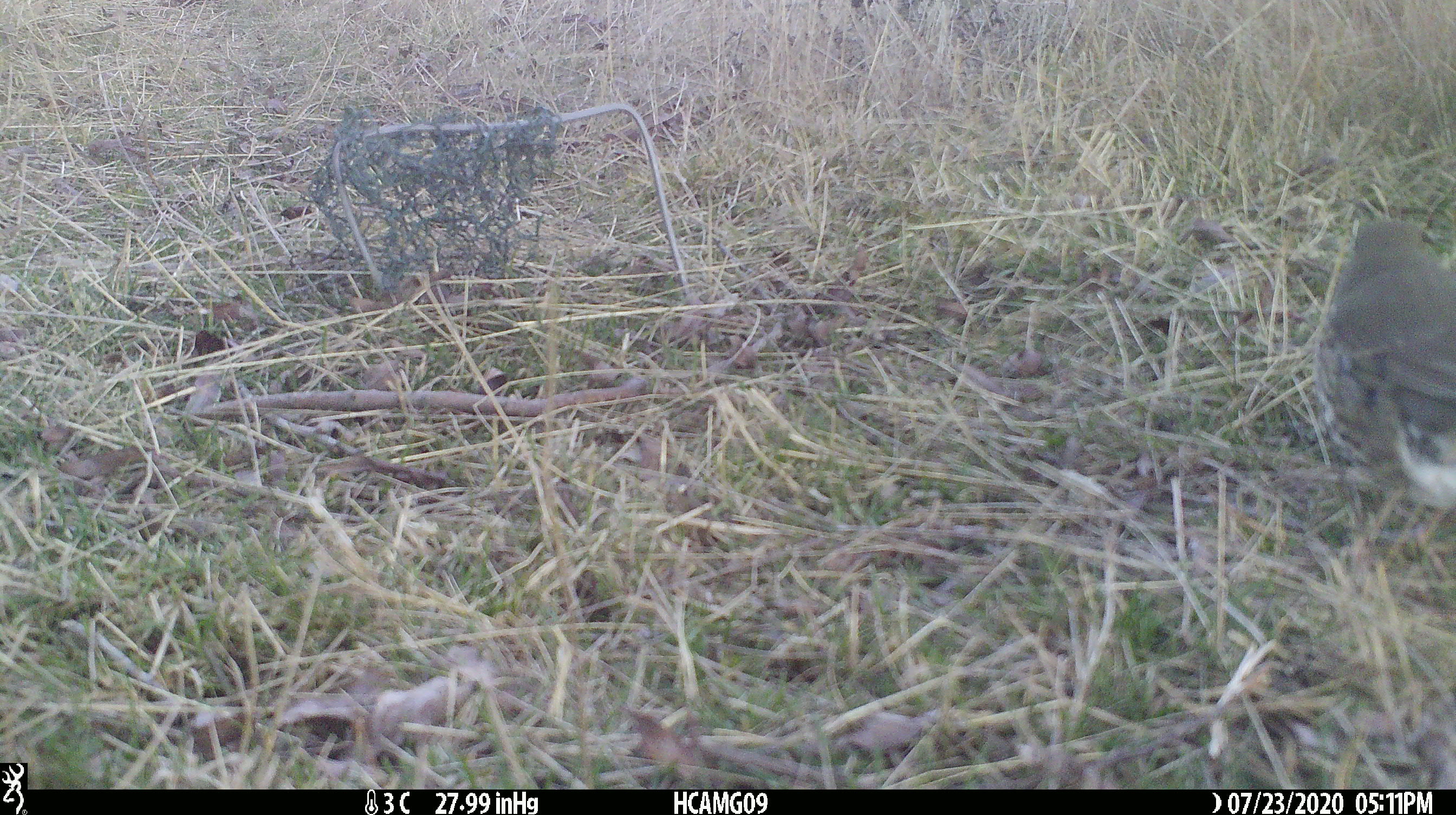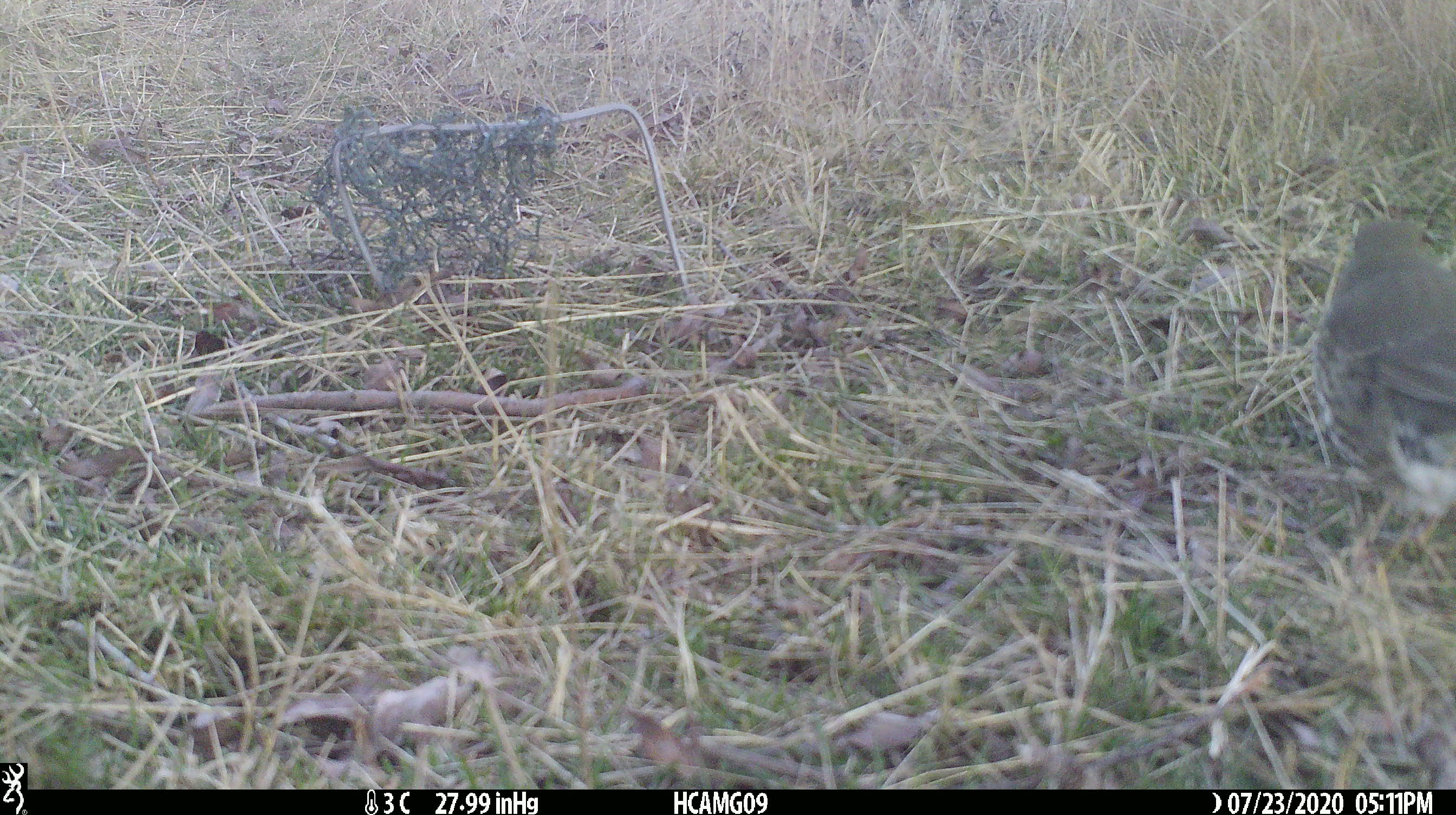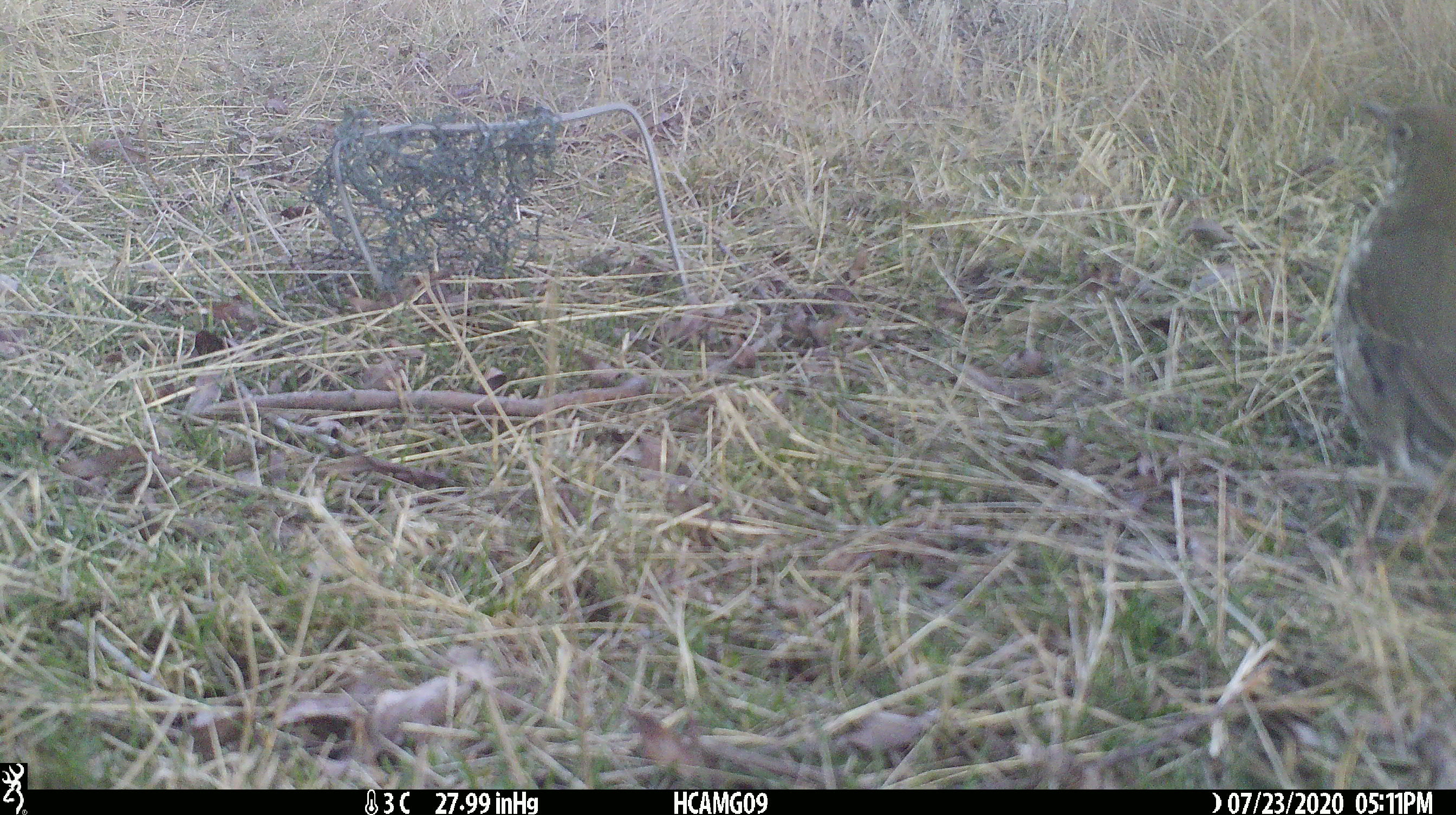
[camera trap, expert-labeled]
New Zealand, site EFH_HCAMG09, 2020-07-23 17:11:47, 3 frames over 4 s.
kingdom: Animalia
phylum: Chordata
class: Aves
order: Passeriformes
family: Turdidae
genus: Turdus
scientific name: Turdus philomelos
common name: song thrush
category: thrush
Thrush (song thrush) (Turdus philomelos).